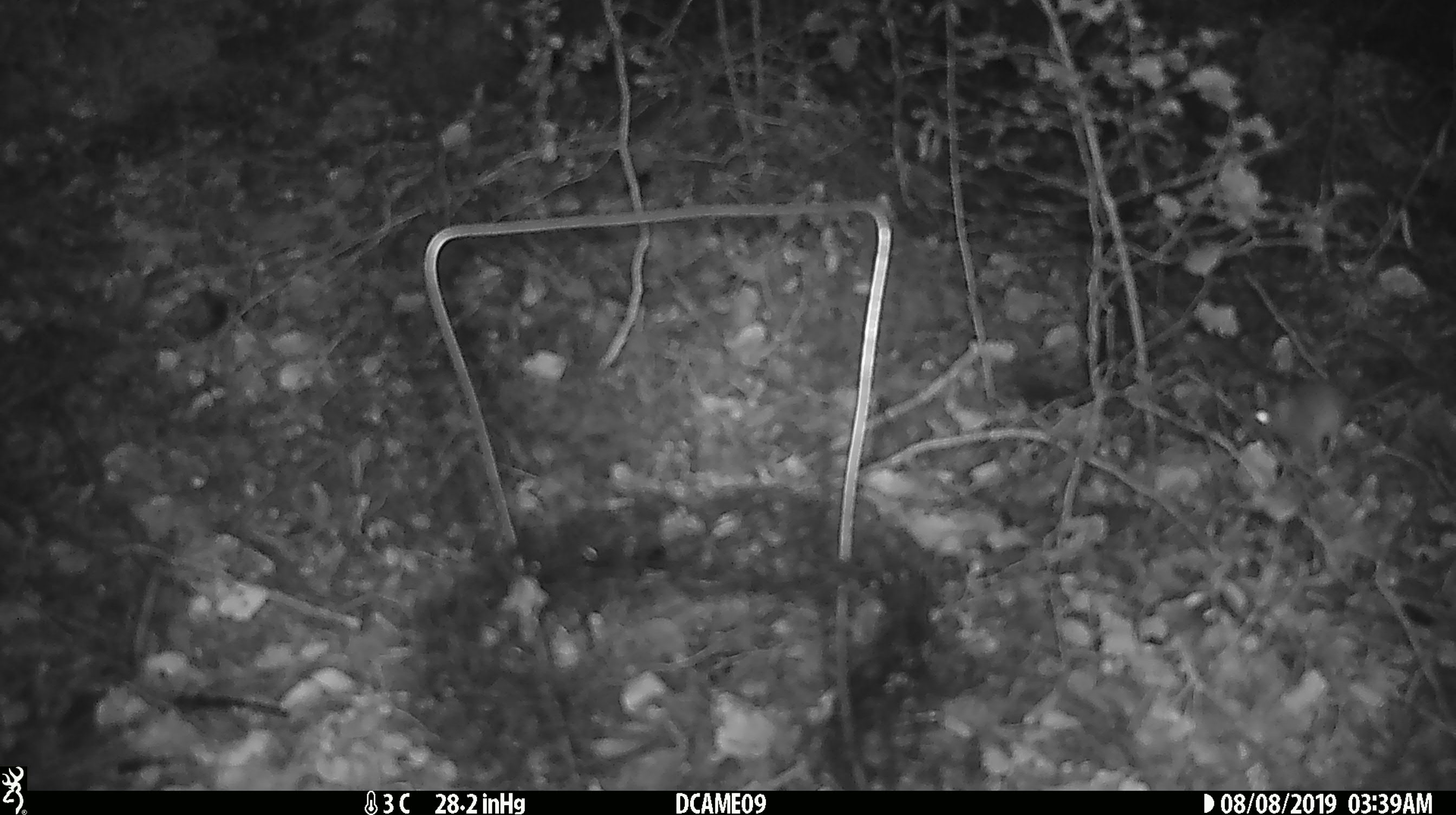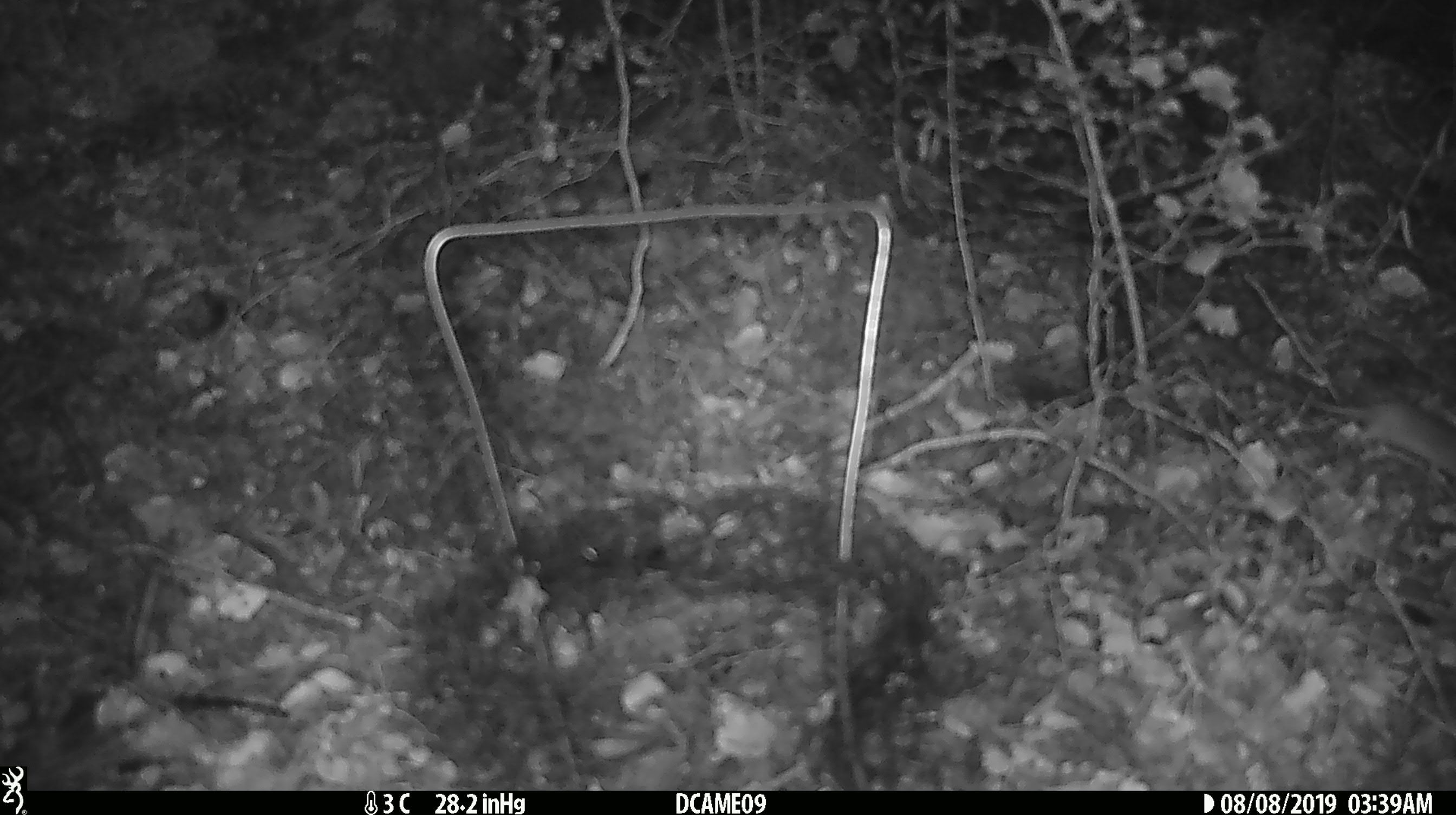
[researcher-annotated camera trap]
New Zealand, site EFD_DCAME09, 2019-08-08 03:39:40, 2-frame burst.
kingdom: Animalia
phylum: Chordata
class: Mammalia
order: Rodentia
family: Muridae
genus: Mus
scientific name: Mus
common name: mouse